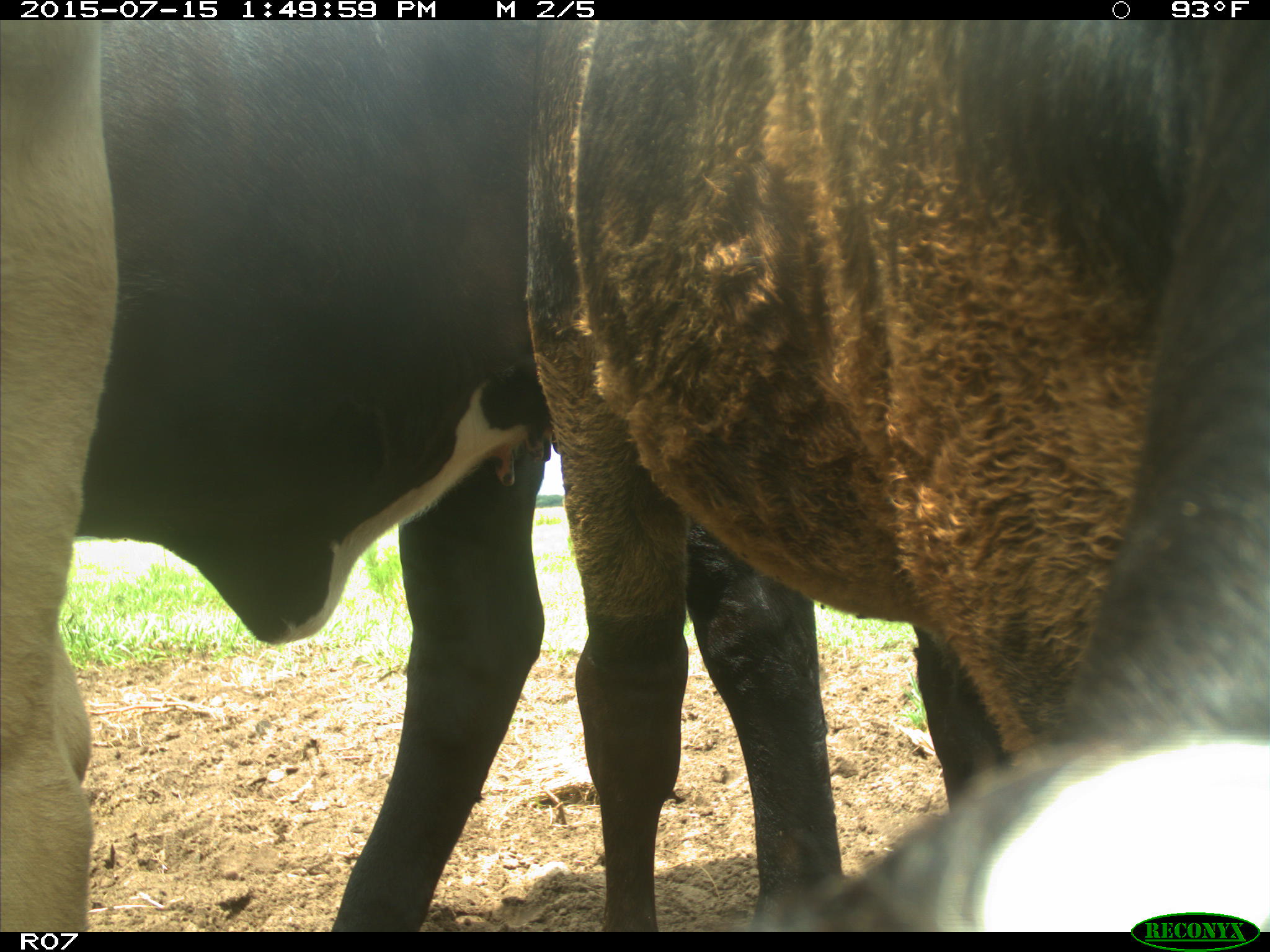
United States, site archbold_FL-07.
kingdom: Animalia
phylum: Chordata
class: Mammalia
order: Artiodactyla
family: Bovidae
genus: Bos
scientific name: Bos taurus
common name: domestic cow